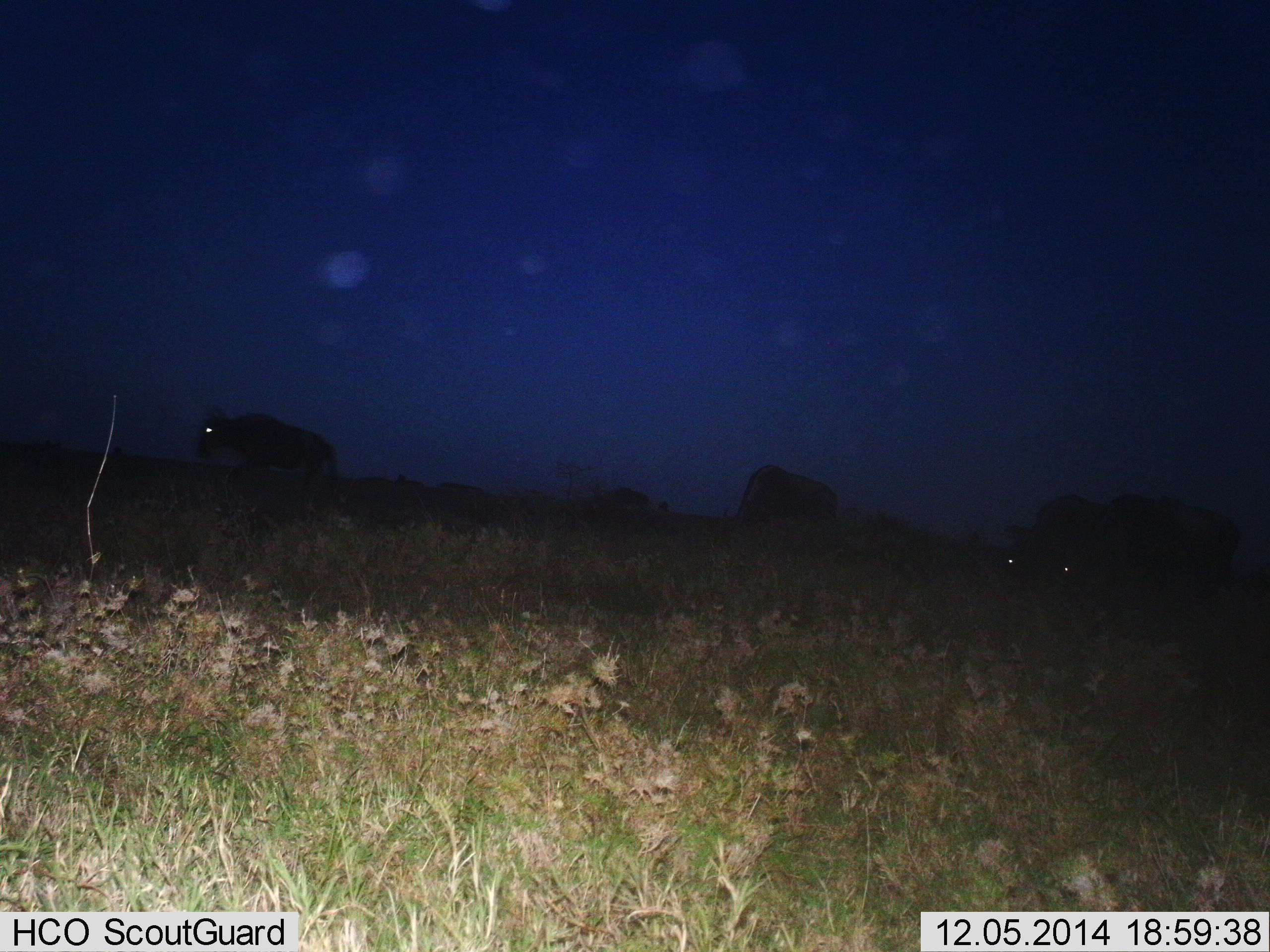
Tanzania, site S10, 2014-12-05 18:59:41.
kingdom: Animalia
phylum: Chordata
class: Mammalia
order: Artiodactyla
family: Bovidae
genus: Connochaetes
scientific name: Connochaetes taurinus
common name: blue wildebeest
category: wildebeest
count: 4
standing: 50%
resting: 10%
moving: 40%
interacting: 0%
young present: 0%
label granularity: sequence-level